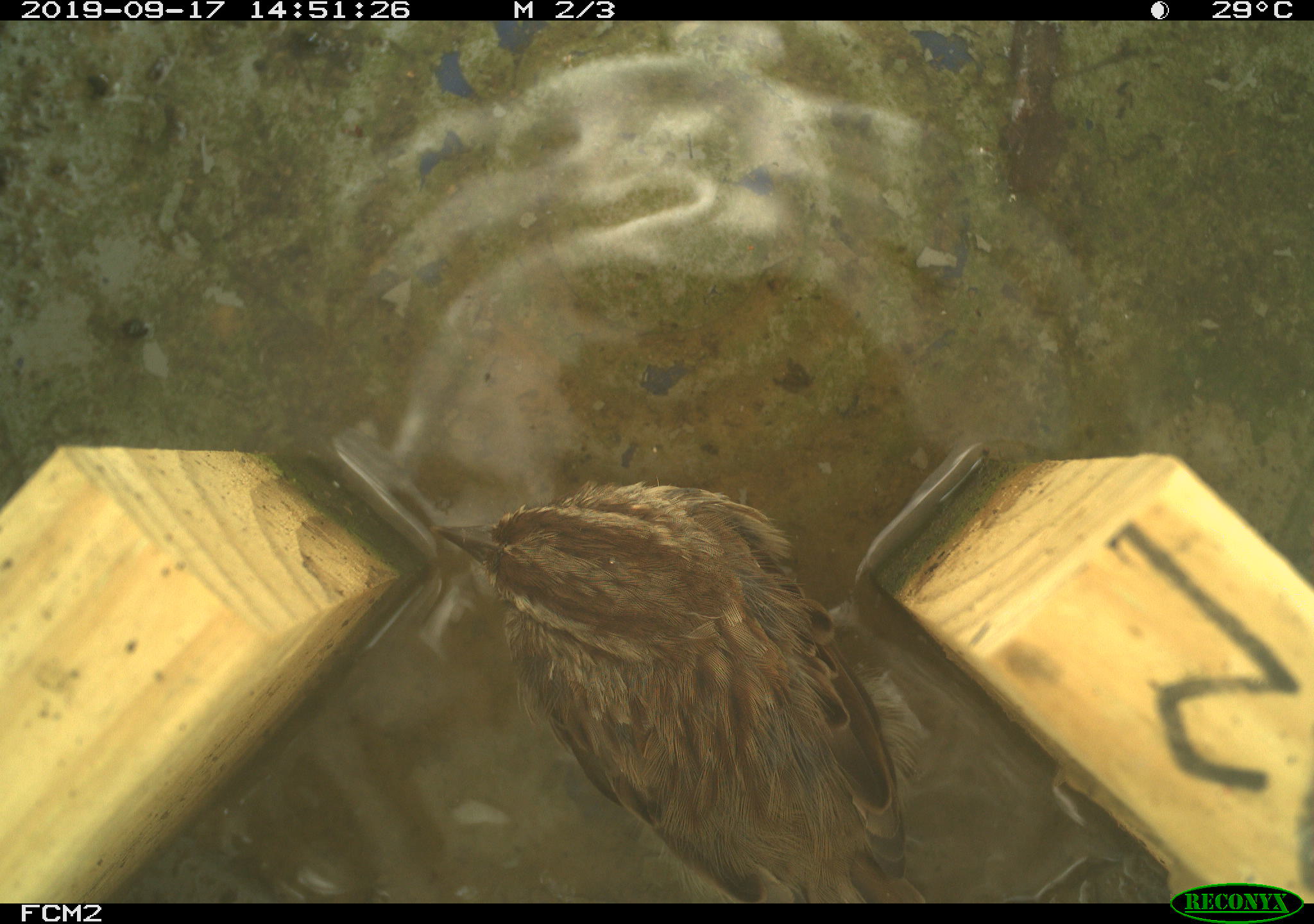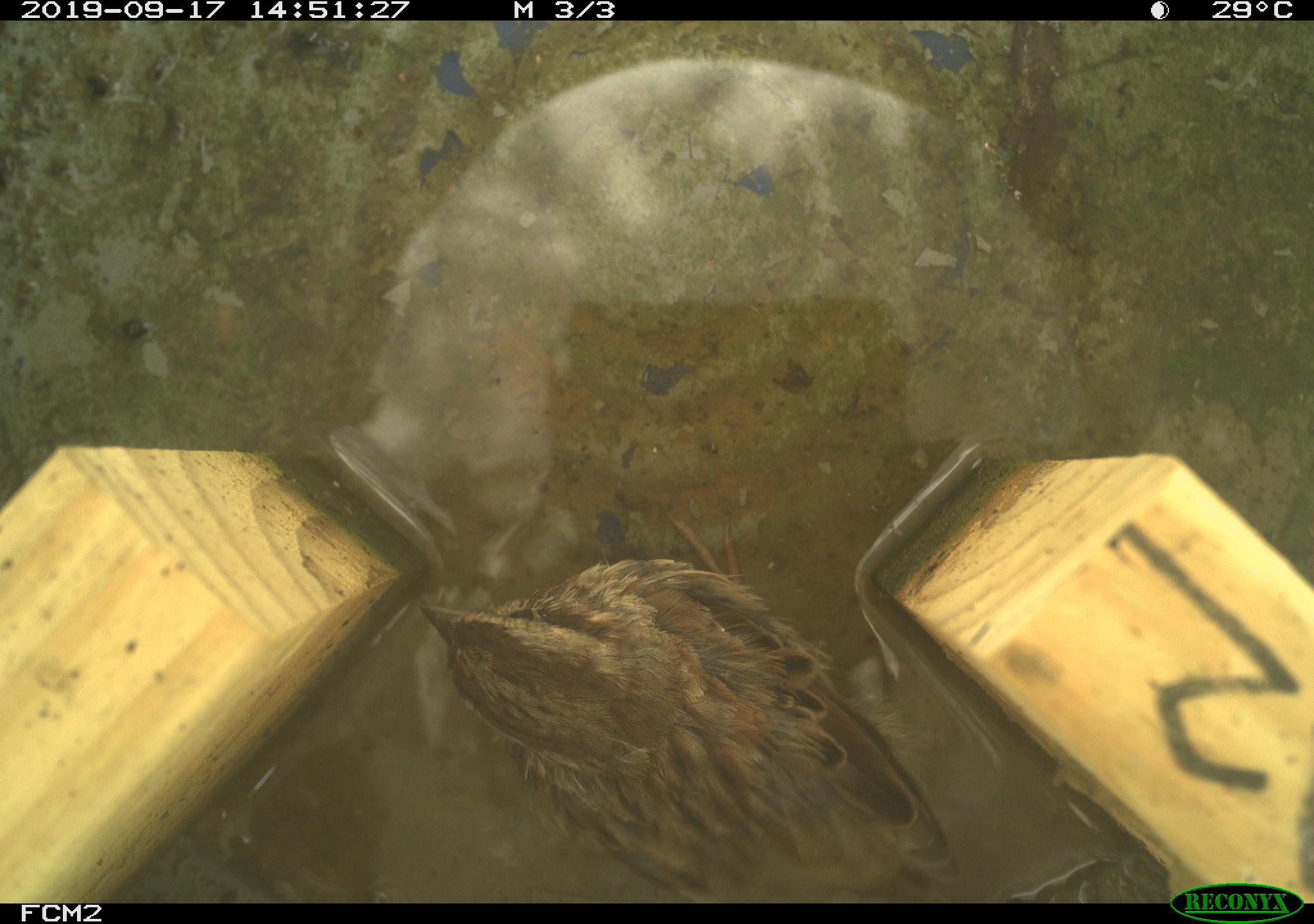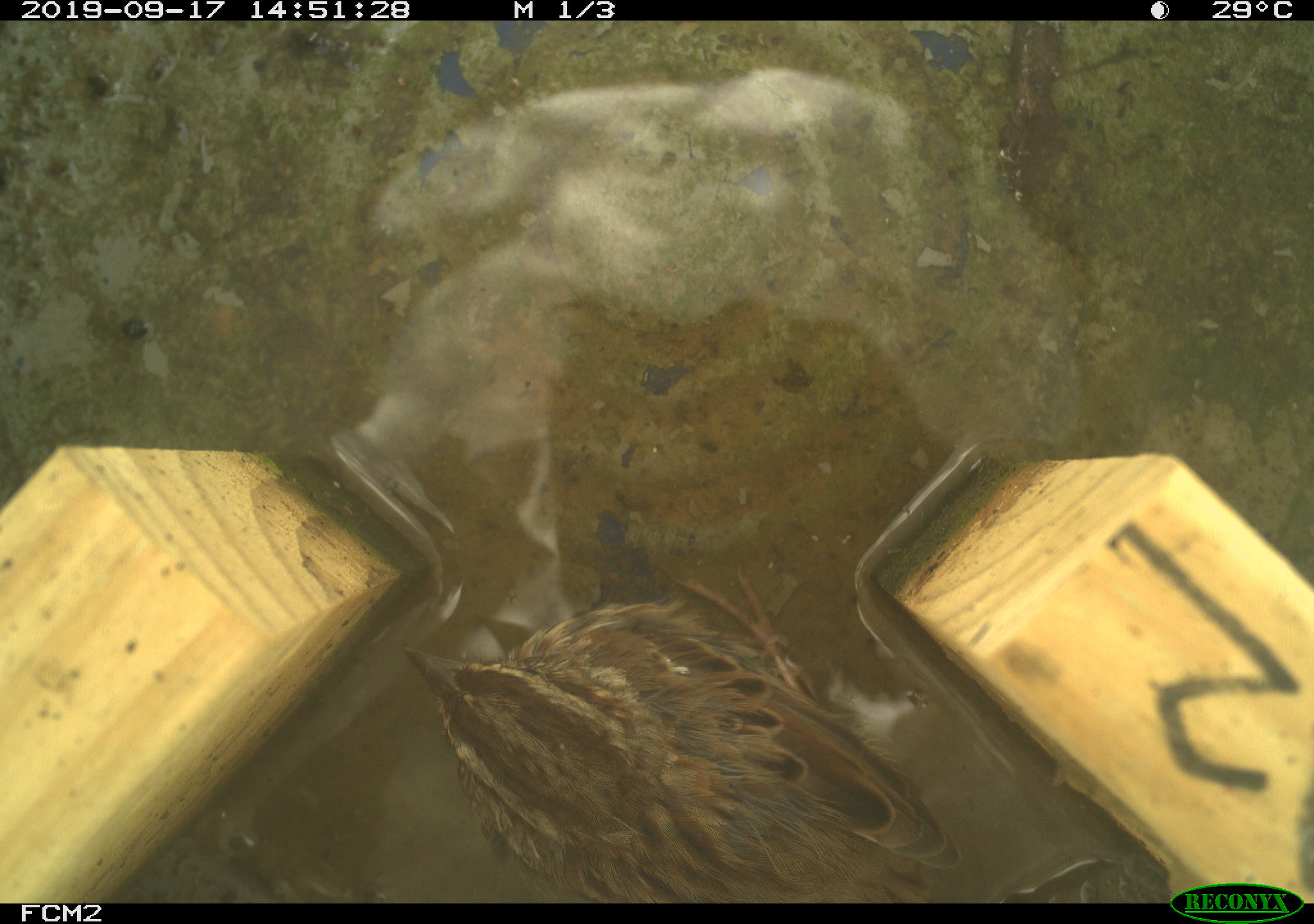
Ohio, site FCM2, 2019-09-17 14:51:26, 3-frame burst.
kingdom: Animalia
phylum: Chordata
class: Aves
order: Passeriformes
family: Passerellidae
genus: Melospiza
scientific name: Melospiza melodia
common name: song sparrow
Song sparrow (Melospiza melodia).